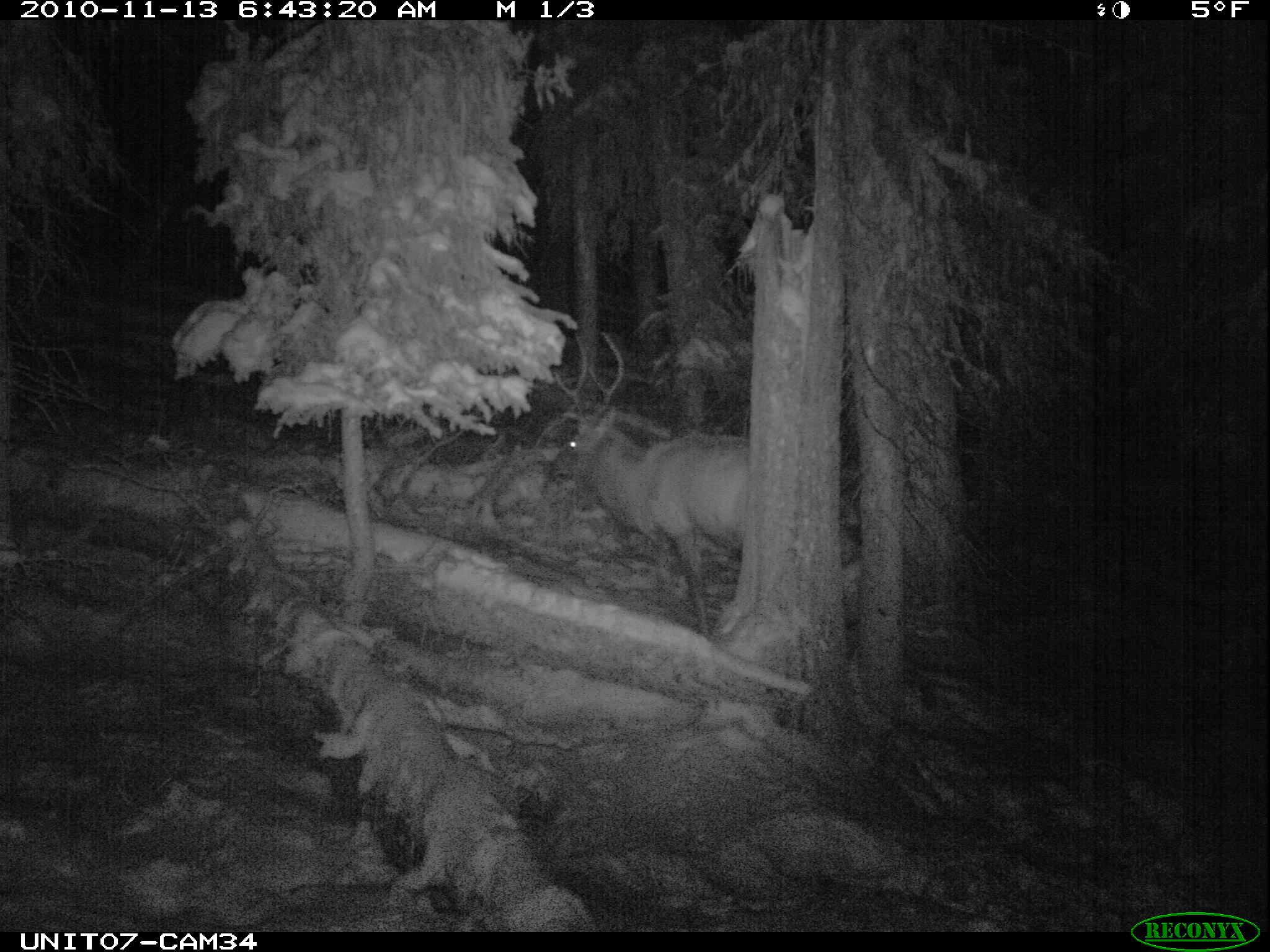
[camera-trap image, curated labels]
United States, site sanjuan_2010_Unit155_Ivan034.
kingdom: Animalia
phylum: Chordata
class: Mammalia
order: Artiodactyla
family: Cervidae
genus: Cervus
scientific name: Cervus elaphus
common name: red deer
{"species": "Cervus elaphus (red deer)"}